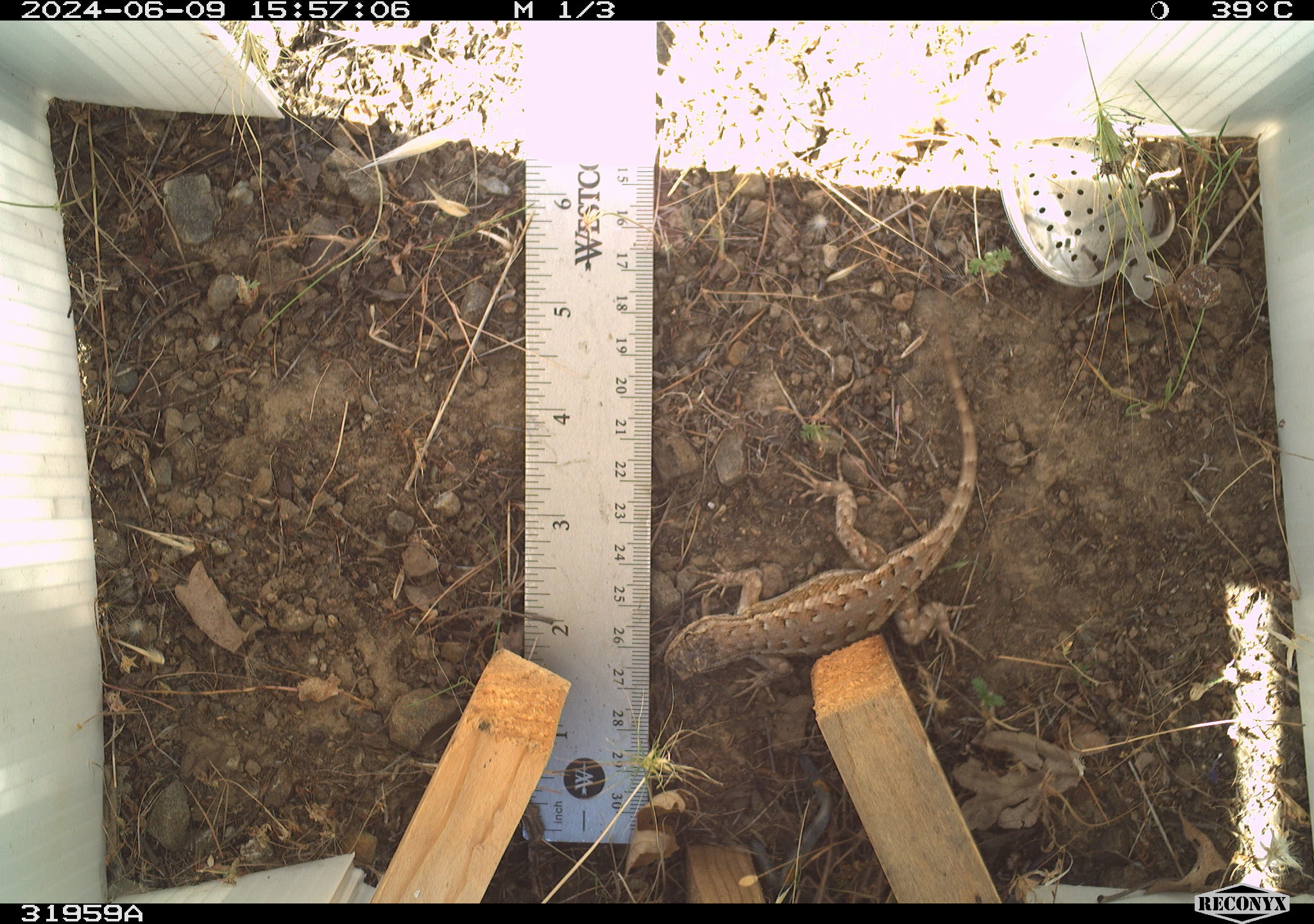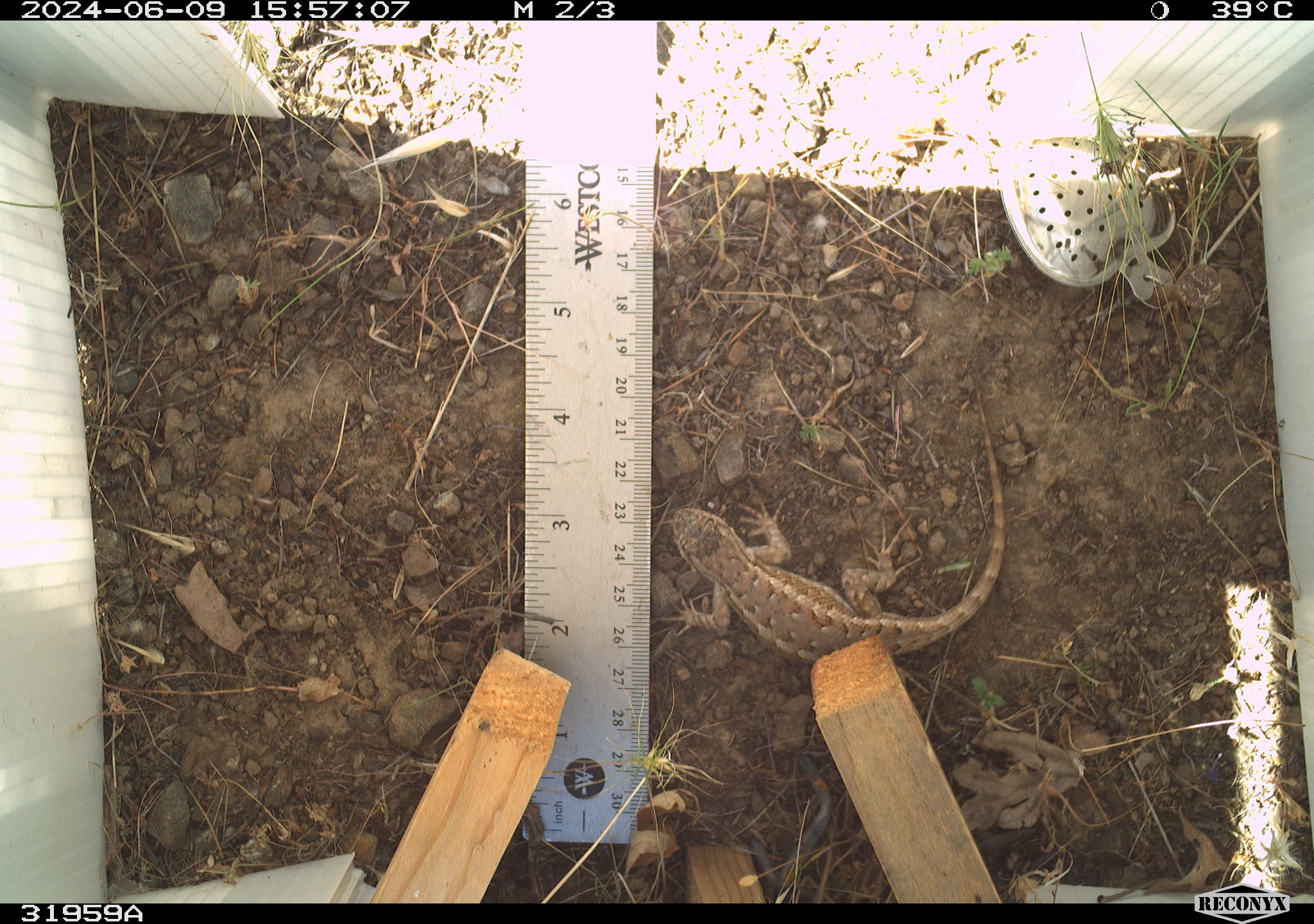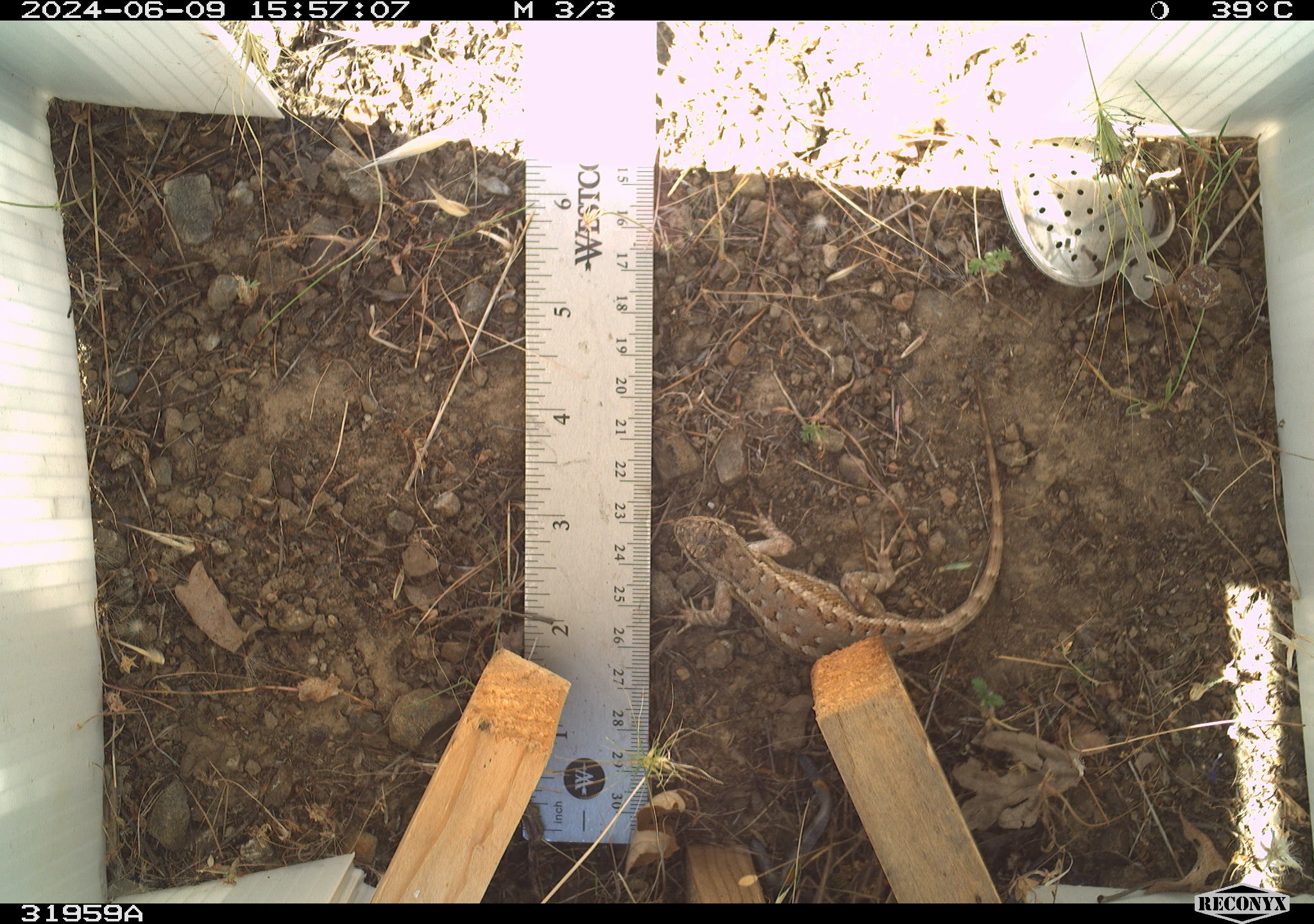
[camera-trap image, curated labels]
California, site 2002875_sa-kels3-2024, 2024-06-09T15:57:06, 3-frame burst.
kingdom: Animalia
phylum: Chordata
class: Reptilia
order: Squamata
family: Phrynosomatidae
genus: Sceloporus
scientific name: Sceloporus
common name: spiny lizards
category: sceloporus species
Sceloporus species (spiny lizards) (Sceloporus).